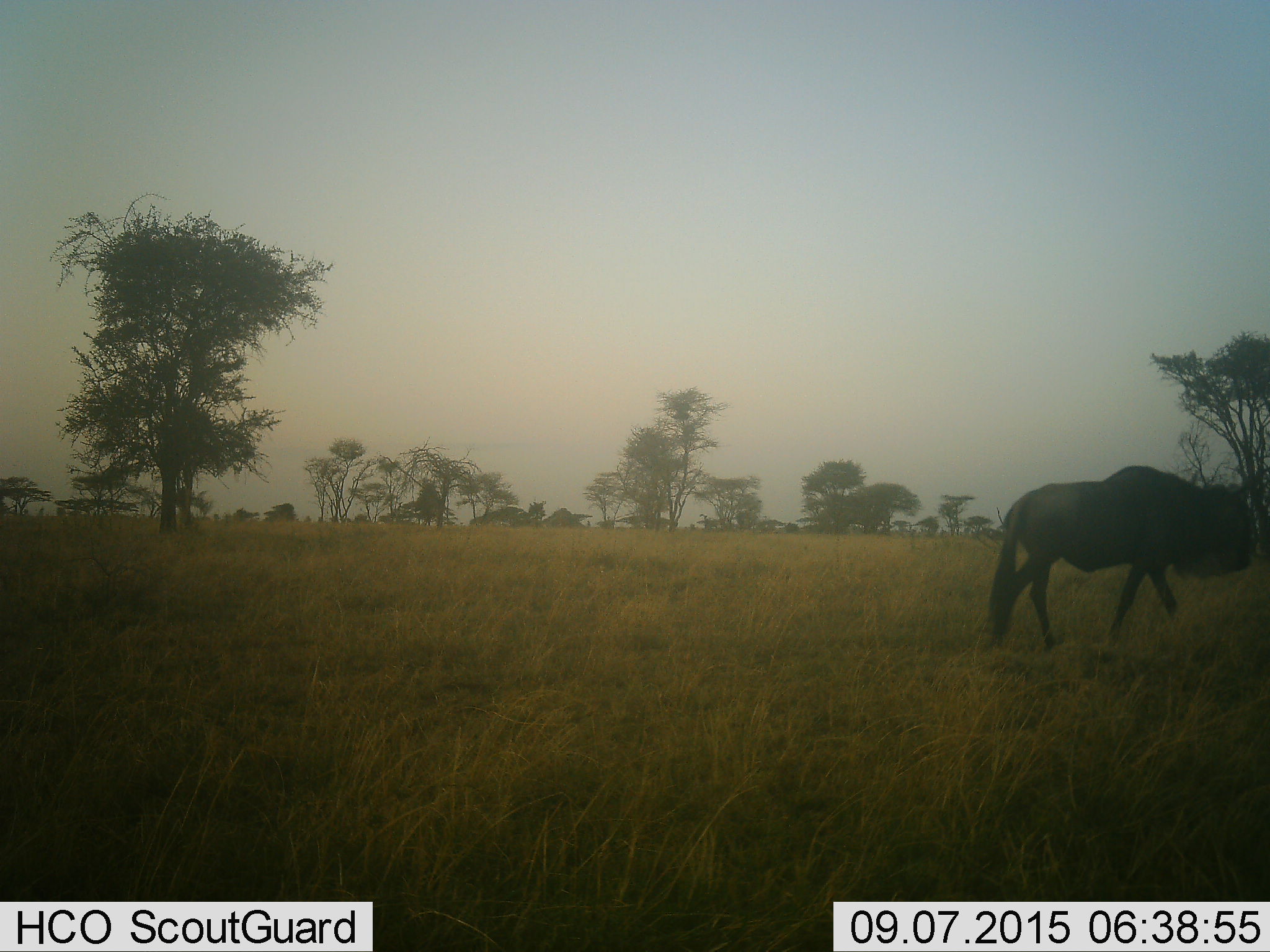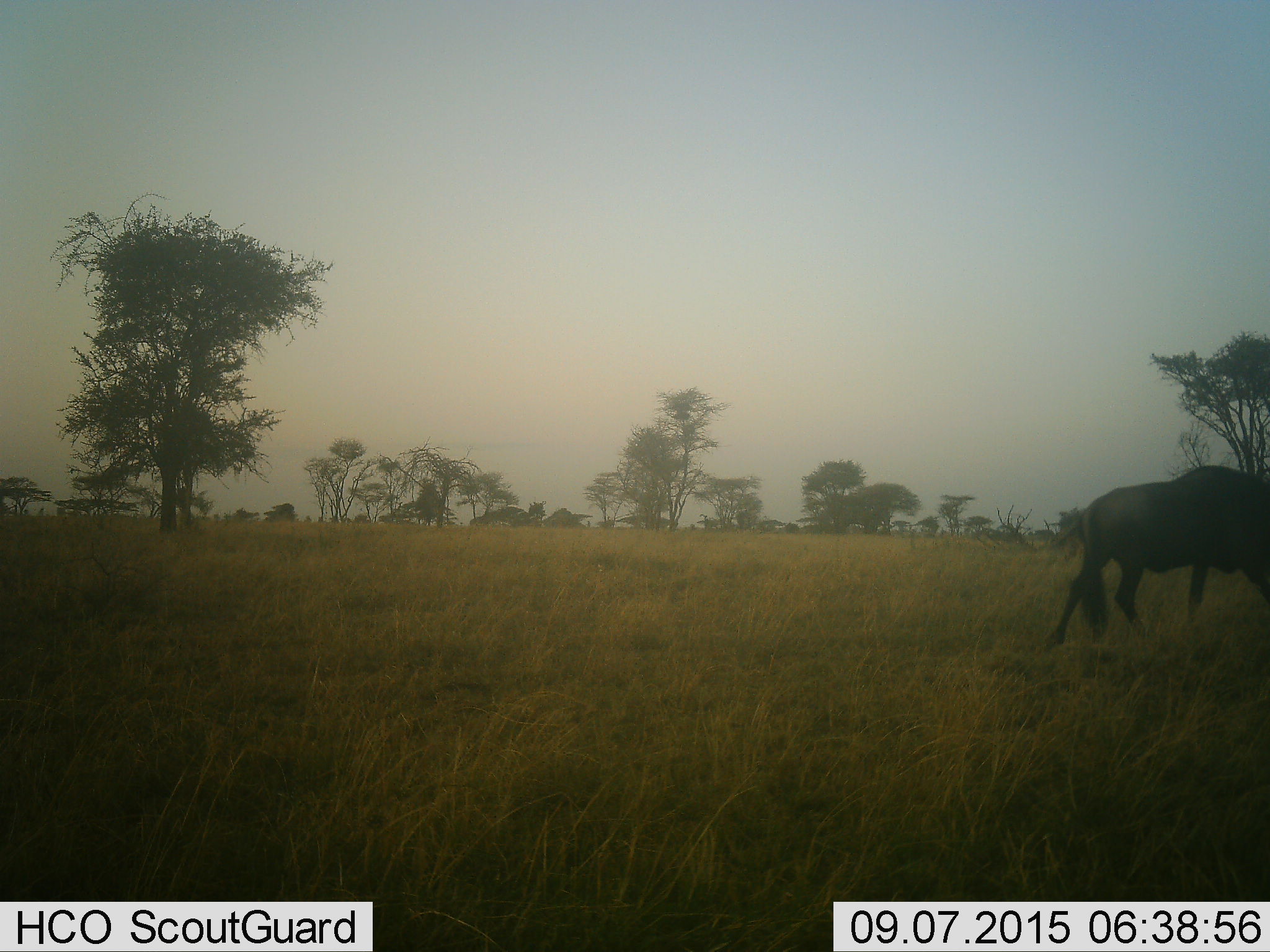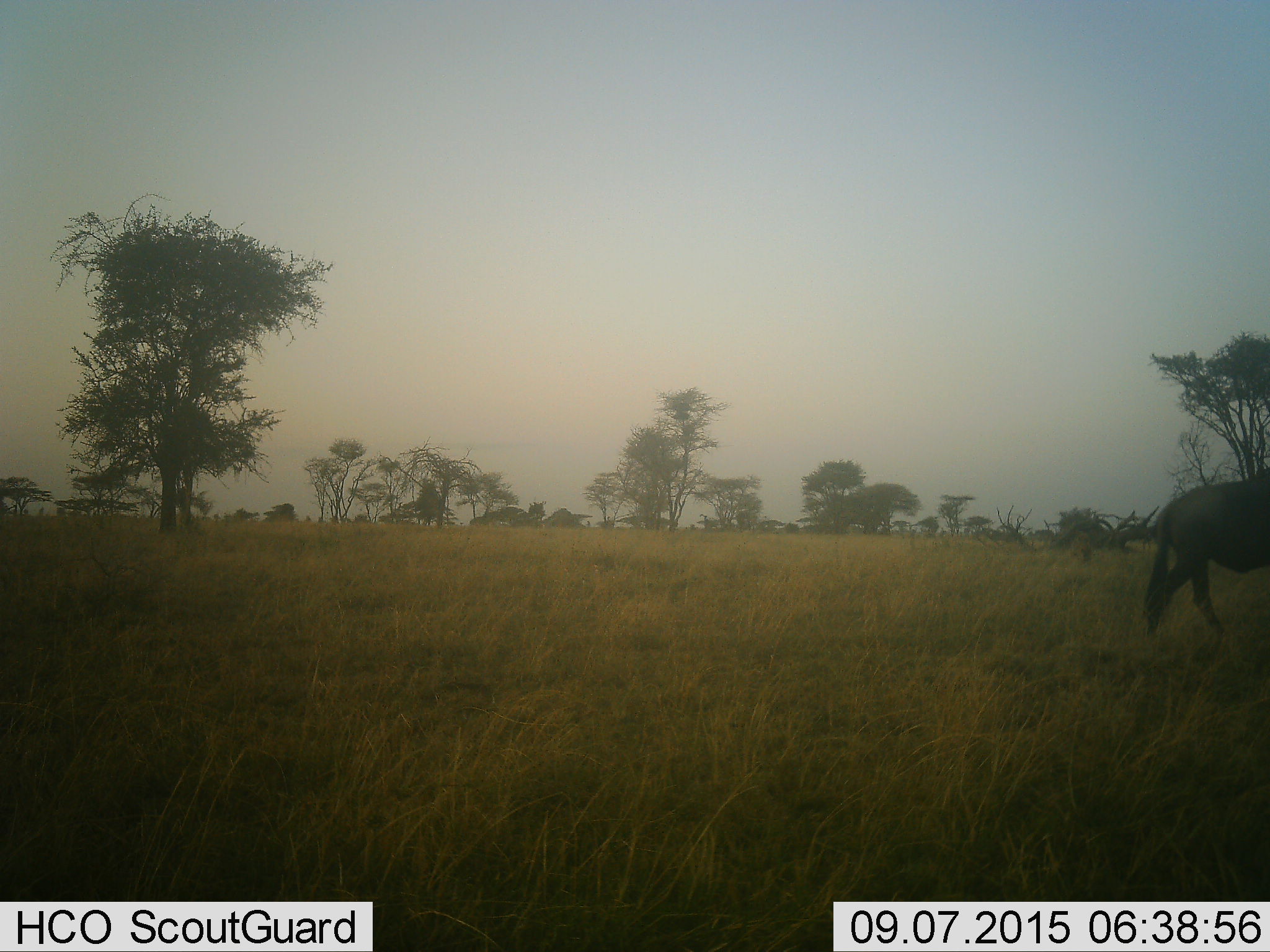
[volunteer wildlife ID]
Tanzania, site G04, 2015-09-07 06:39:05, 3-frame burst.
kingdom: Animalia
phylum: Chordata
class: Mammalia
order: Artiodactyla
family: Bovidae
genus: Connochaetes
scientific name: Connochaetes taurinus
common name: blue wildebeest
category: wildebeest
Wildebeest (blue wildebeest) (Connochaetes taurinus), count 1. Behavior (volunteer vote fractions): standing 5%, resting 0%, moving 95%, interacting 0%. Young present (vote fraction): 0%. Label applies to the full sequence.